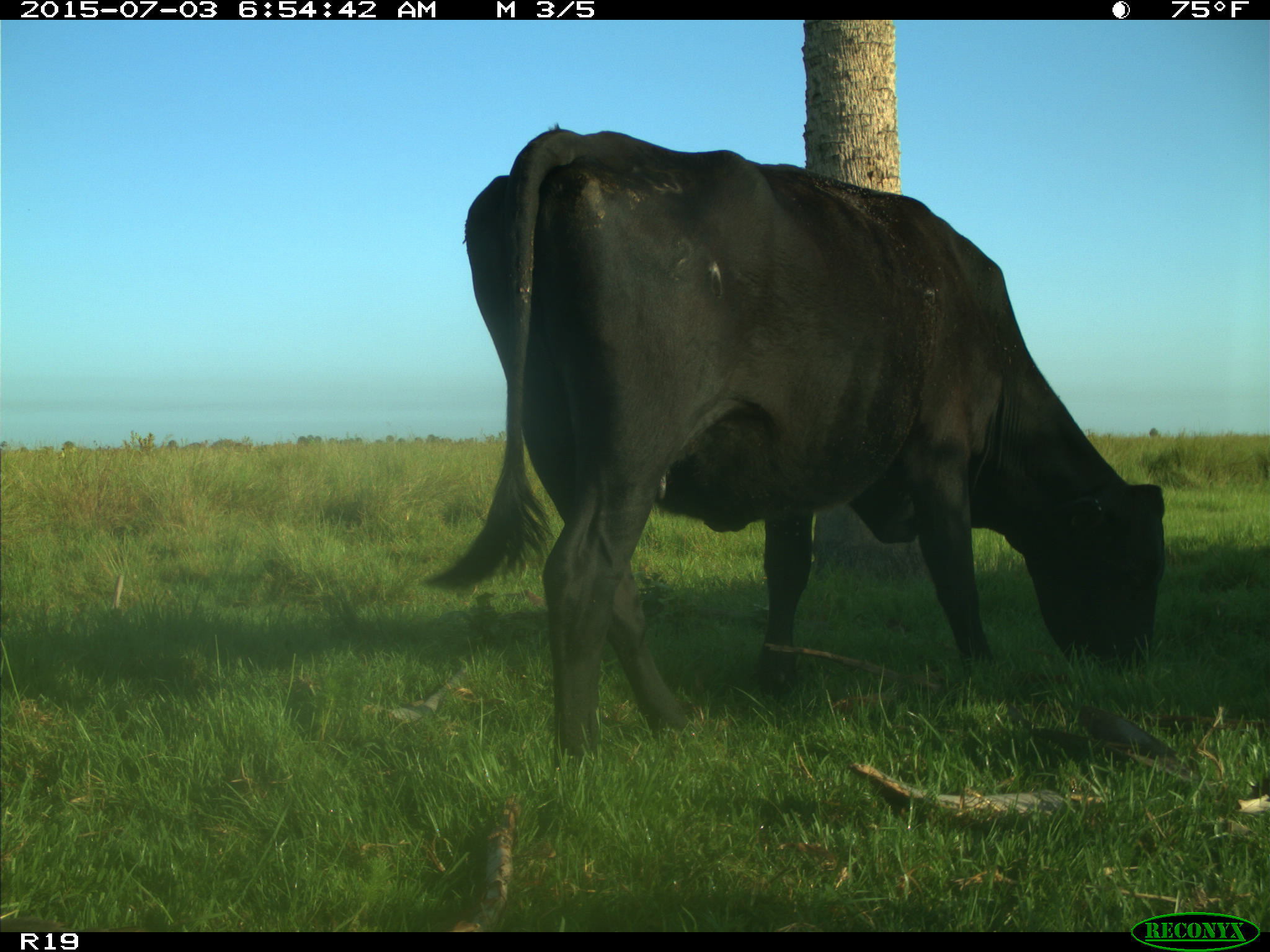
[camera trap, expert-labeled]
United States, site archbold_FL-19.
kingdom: Animalia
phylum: Chordata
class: Mammalia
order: Artiodactyla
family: Bovidae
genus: Bos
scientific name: Bos taurus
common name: domestic cow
Bos taurus (domestic cow).